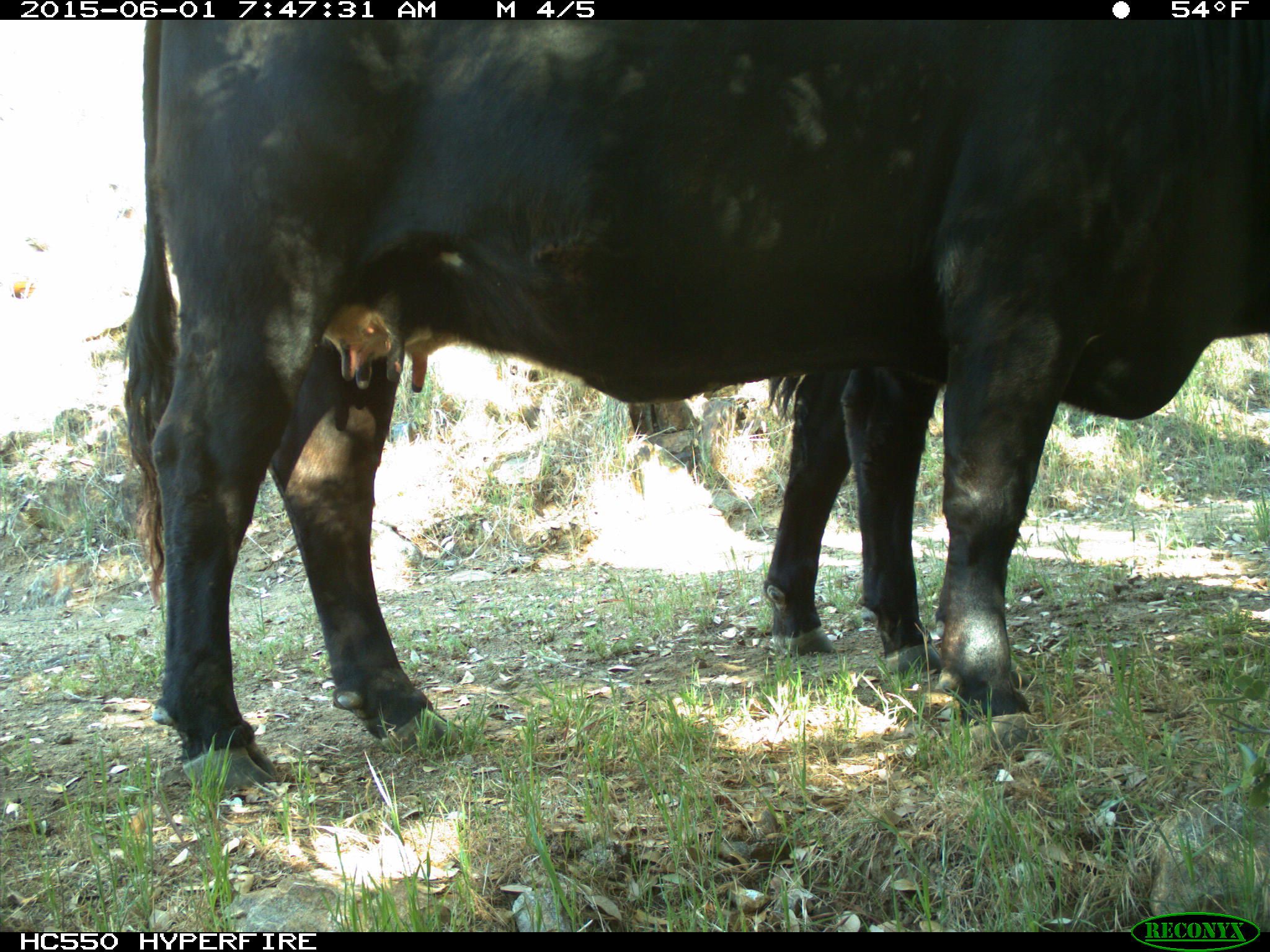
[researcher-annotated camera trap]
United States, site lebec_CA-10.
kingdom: Animalia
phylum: Chordata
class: Mammalia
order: Artiodactyla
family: Bovidae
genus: Bos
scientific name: Bos taurus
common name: domestic cow